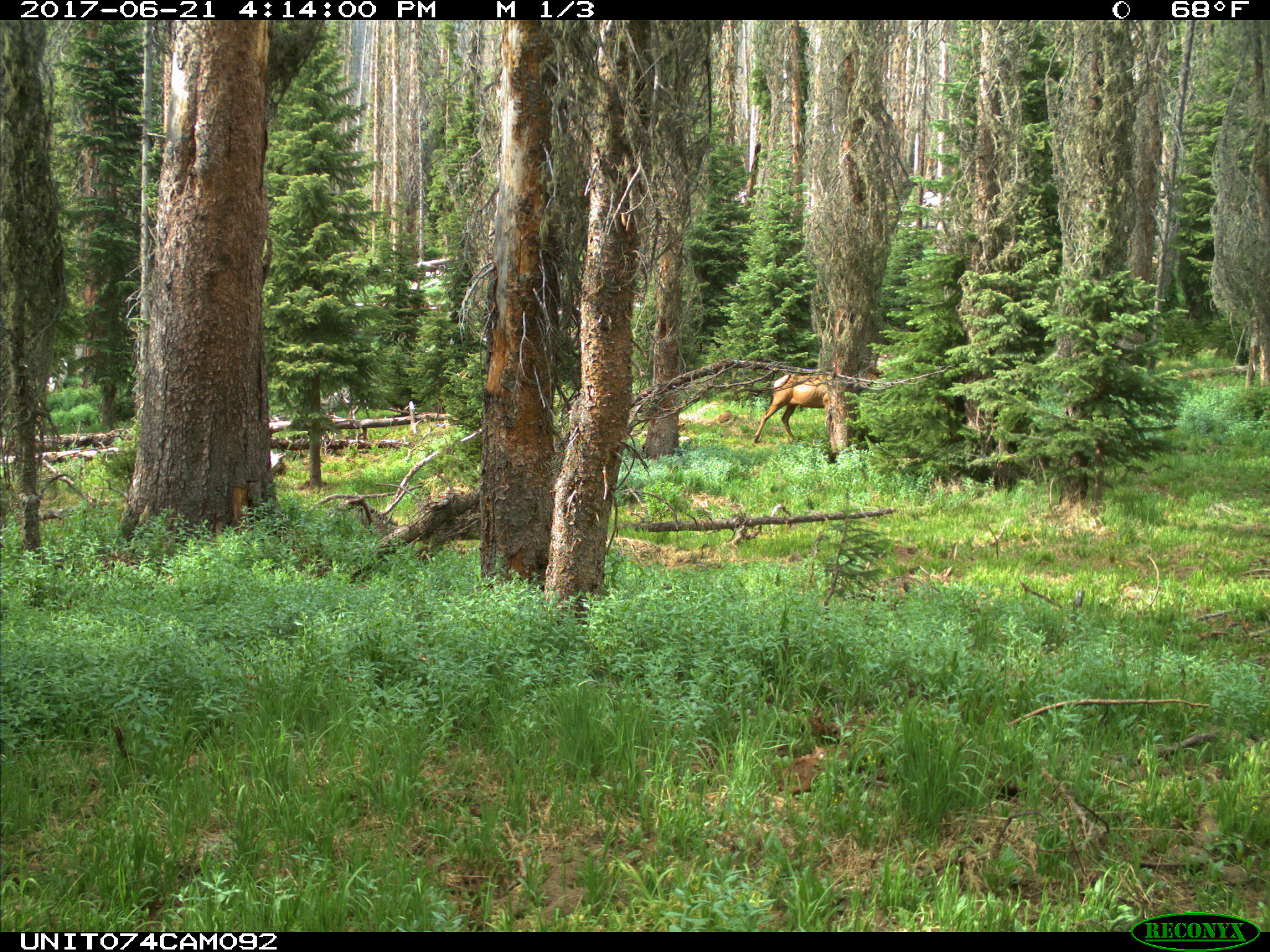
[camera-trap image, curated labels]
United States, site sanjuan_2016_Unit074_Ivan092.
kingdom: Animalia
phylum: Chordata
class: Mammalia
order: Artiodactyla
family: Cervidae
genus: Cervus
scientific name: Cervus elaphus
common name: red deer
Cervus elaphus (red deer).